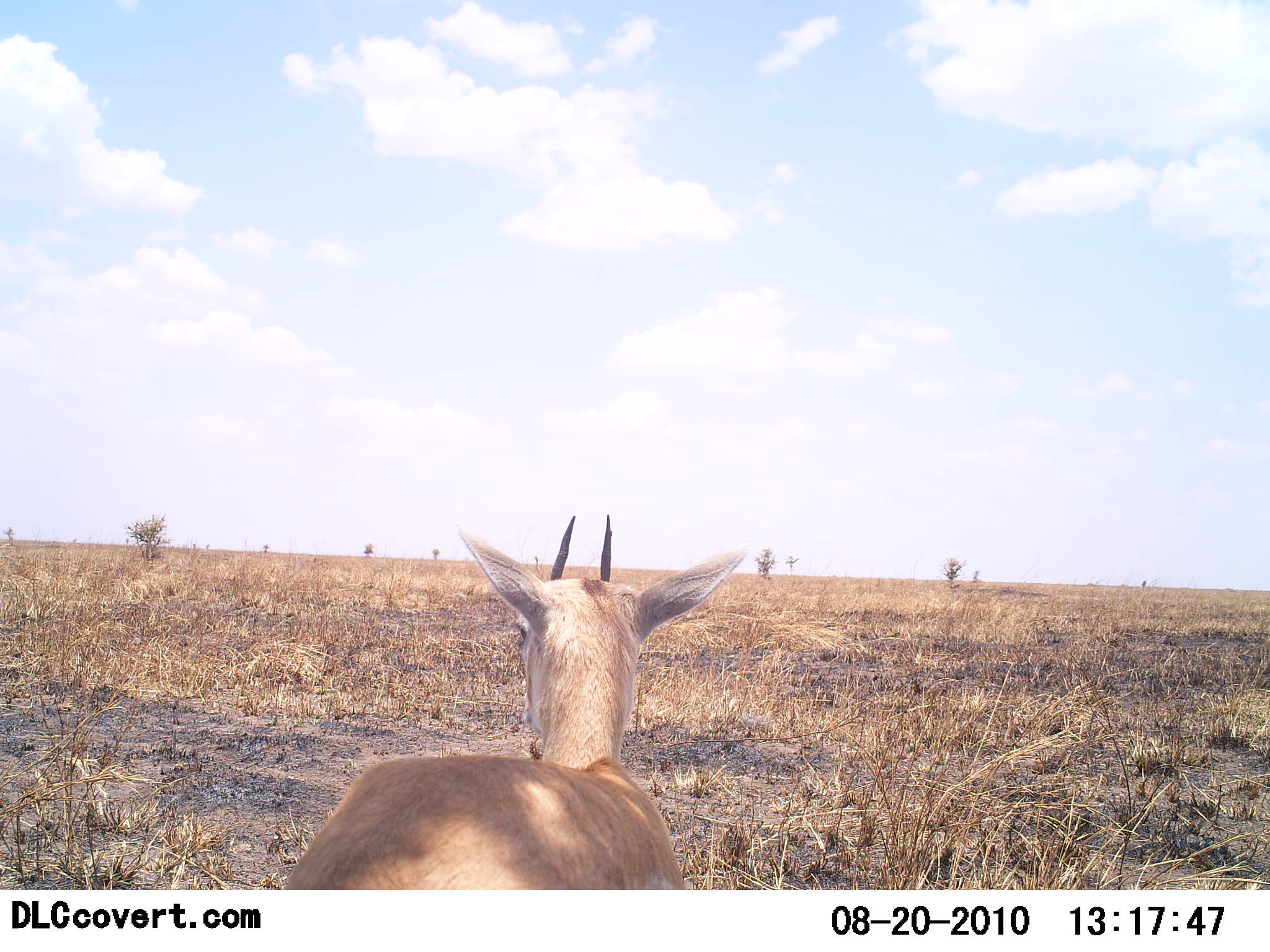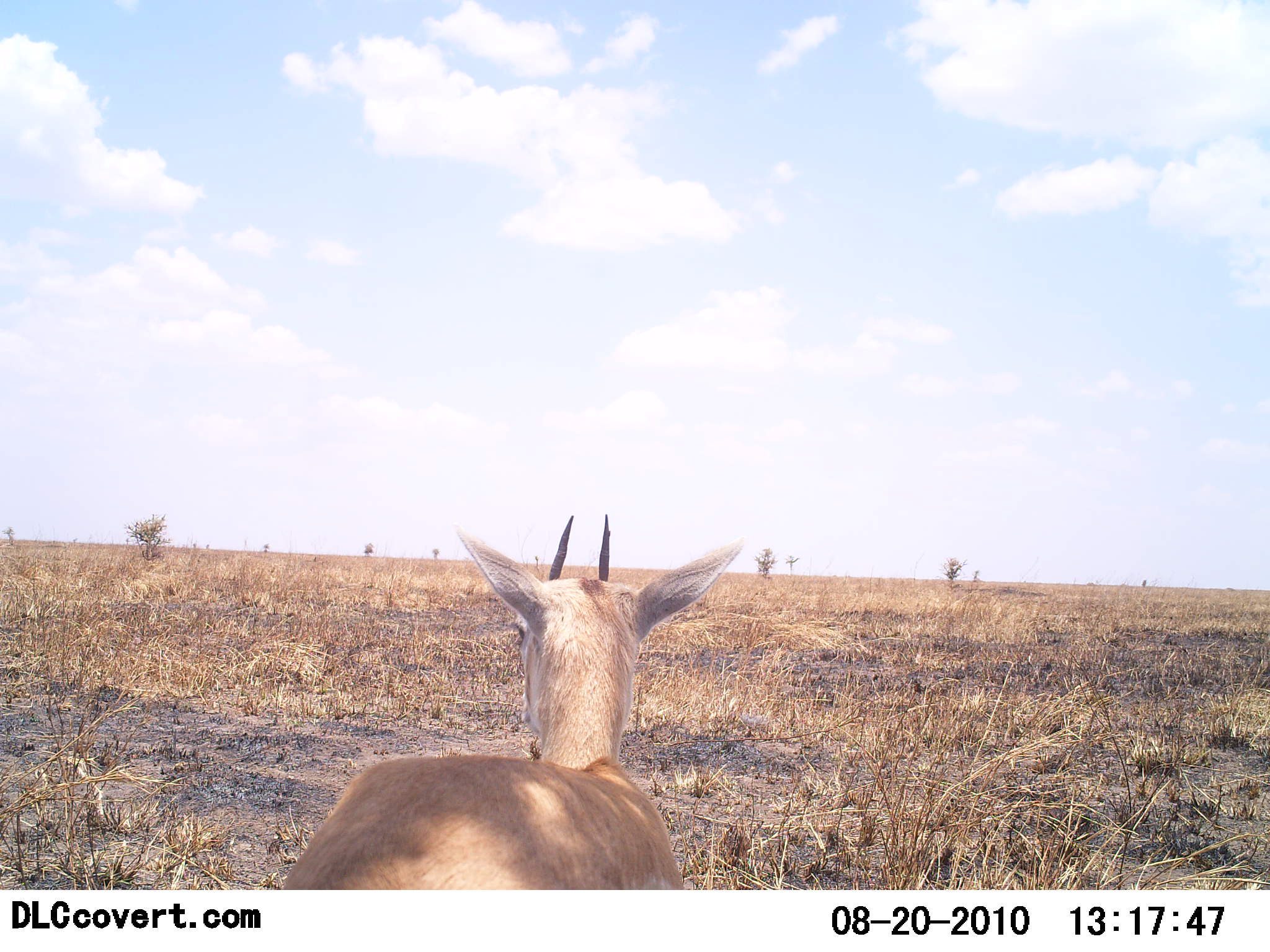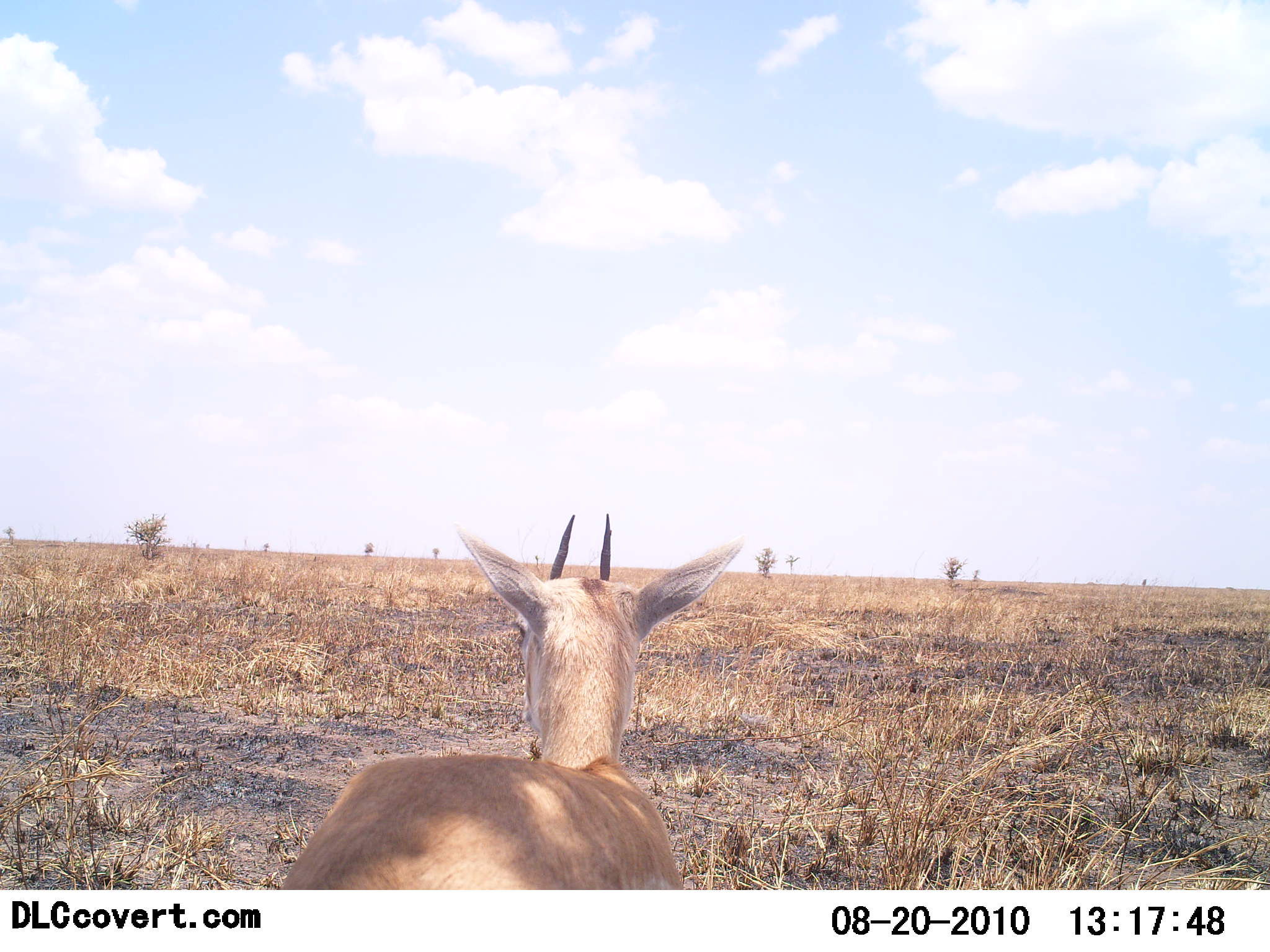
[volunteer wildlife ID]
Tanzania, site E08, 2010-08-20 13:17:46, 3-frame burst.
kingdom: Animalia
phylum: Chordata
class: Mammalia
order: Artiodactyla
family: Bovidae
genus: Eudorcas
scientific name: Eudorcas thomsonii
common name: thomson's gazelle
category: gazellethomsons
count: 1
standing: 100%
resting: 0%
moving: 0%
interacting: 0%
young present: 0%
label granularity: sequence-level